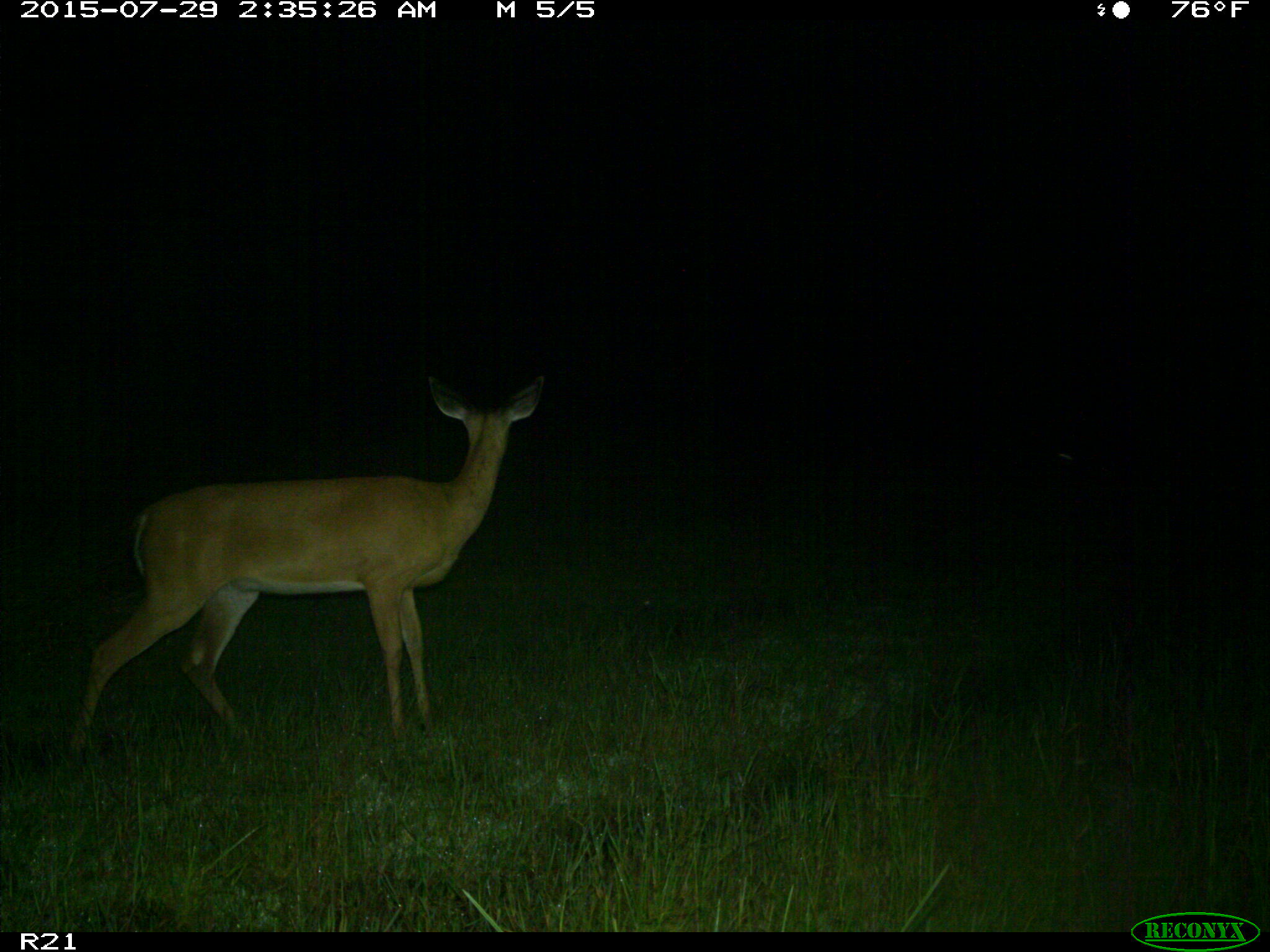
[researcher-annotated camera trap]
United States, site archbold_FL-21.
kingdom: Animalia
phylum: Chordata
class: Mammalia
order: Artiodactyla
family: Cervidae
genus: Odocoileus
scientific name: Odocoileus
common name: deer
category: unidentified deer